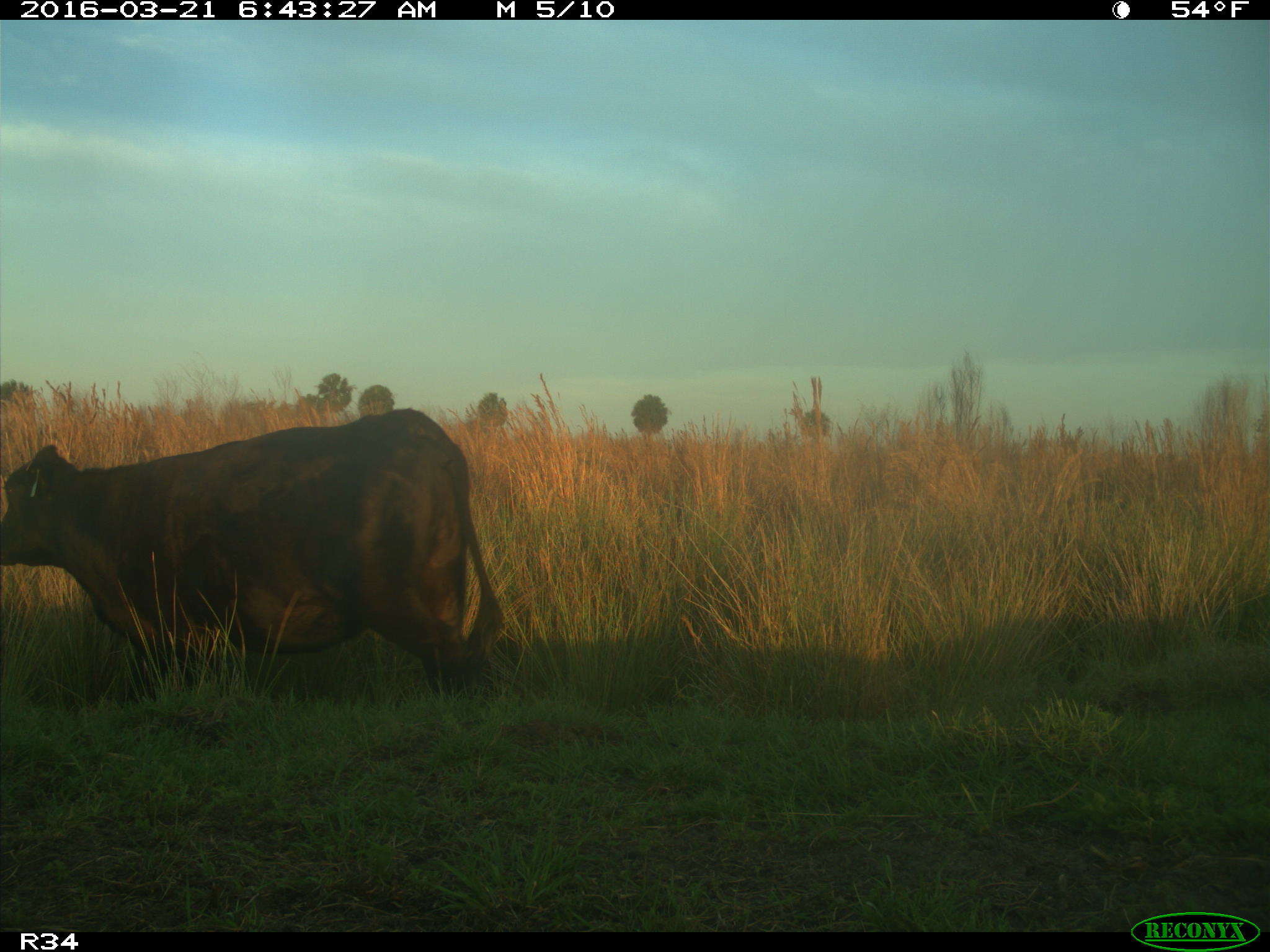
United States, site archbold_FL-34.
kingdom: Animalia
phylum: Chordata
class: Mammalia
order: Artiodactyla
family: Bovidae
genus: Bos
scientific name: Bos taurus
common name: domestic cow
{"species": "Bos taurus (domestic cow)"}